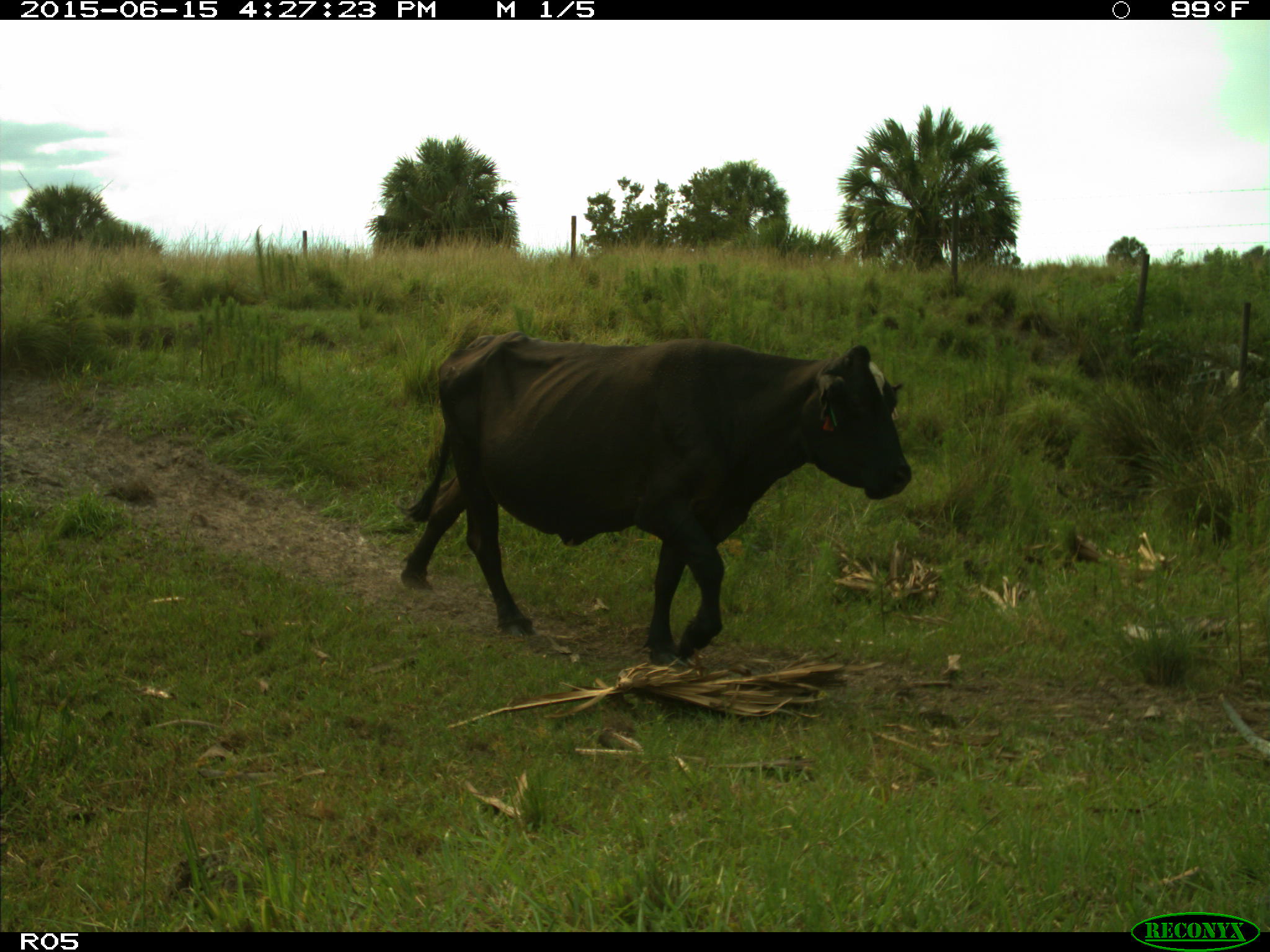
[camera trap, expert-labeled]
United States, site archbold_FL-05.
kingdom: Animalia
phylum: Chordata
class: Mammalia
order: Artiodactyla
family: Bovidae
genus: Bos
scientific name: Bos taurus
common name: domestic cow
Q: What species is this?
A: Bos taurus (domestic cow).